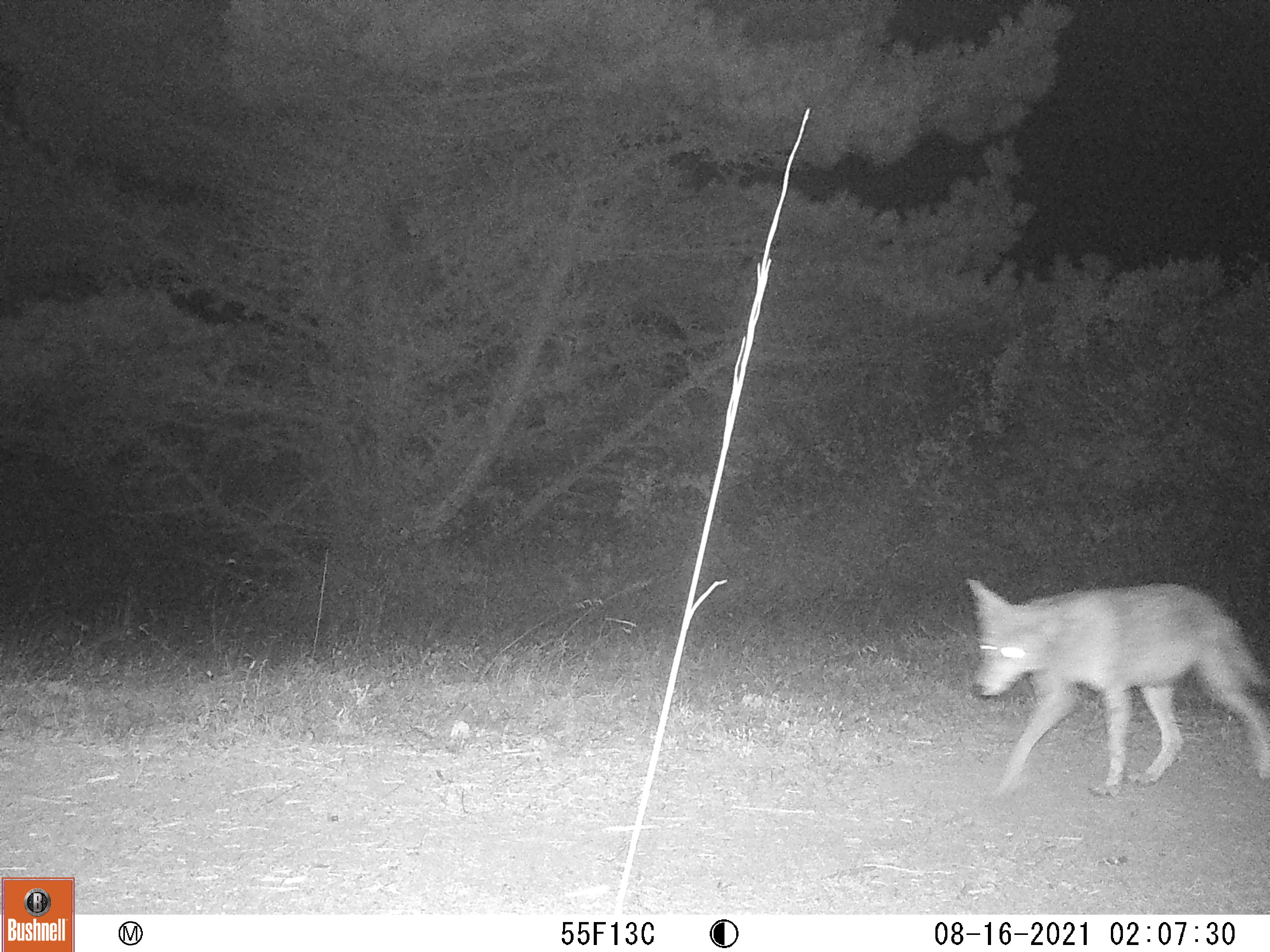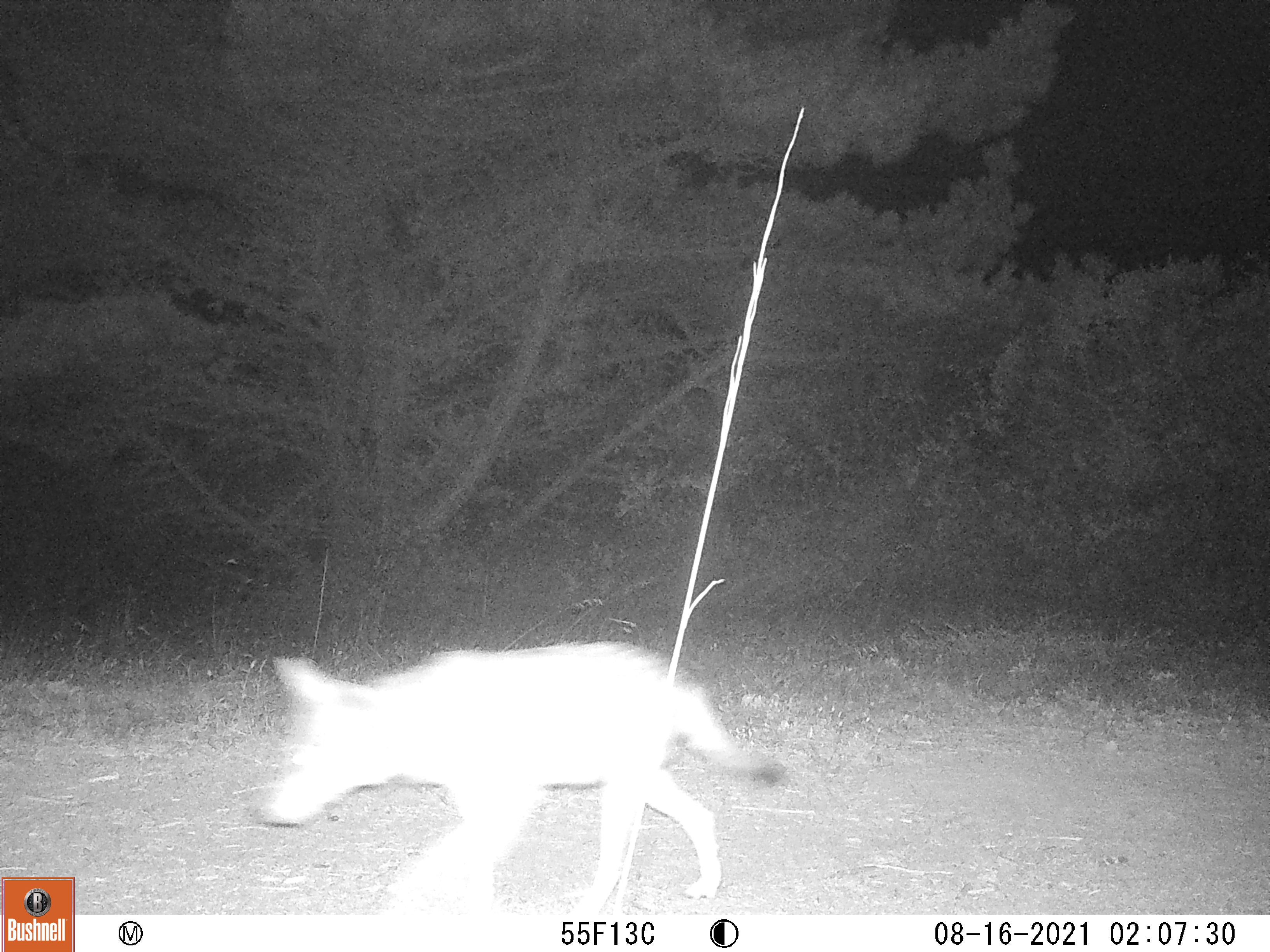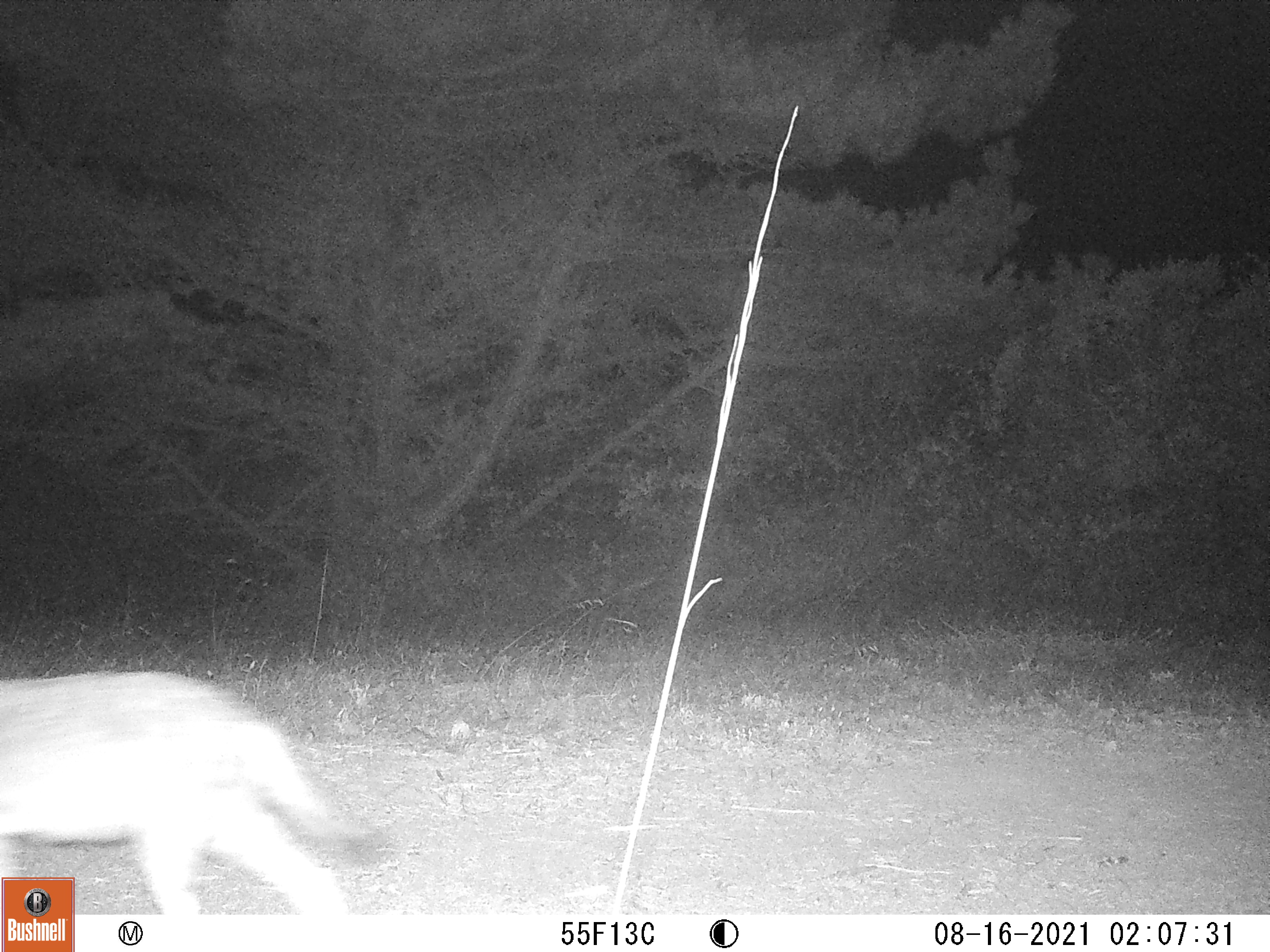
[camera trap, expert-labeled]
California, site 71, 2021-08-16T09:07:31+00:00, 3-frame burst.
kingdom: Animalia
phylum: Chordata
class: Mammalia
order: Carnivora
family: Canidae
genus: Canis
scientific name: Canis latrans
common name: coyote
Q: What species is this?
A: Coyote (Canis latrans).